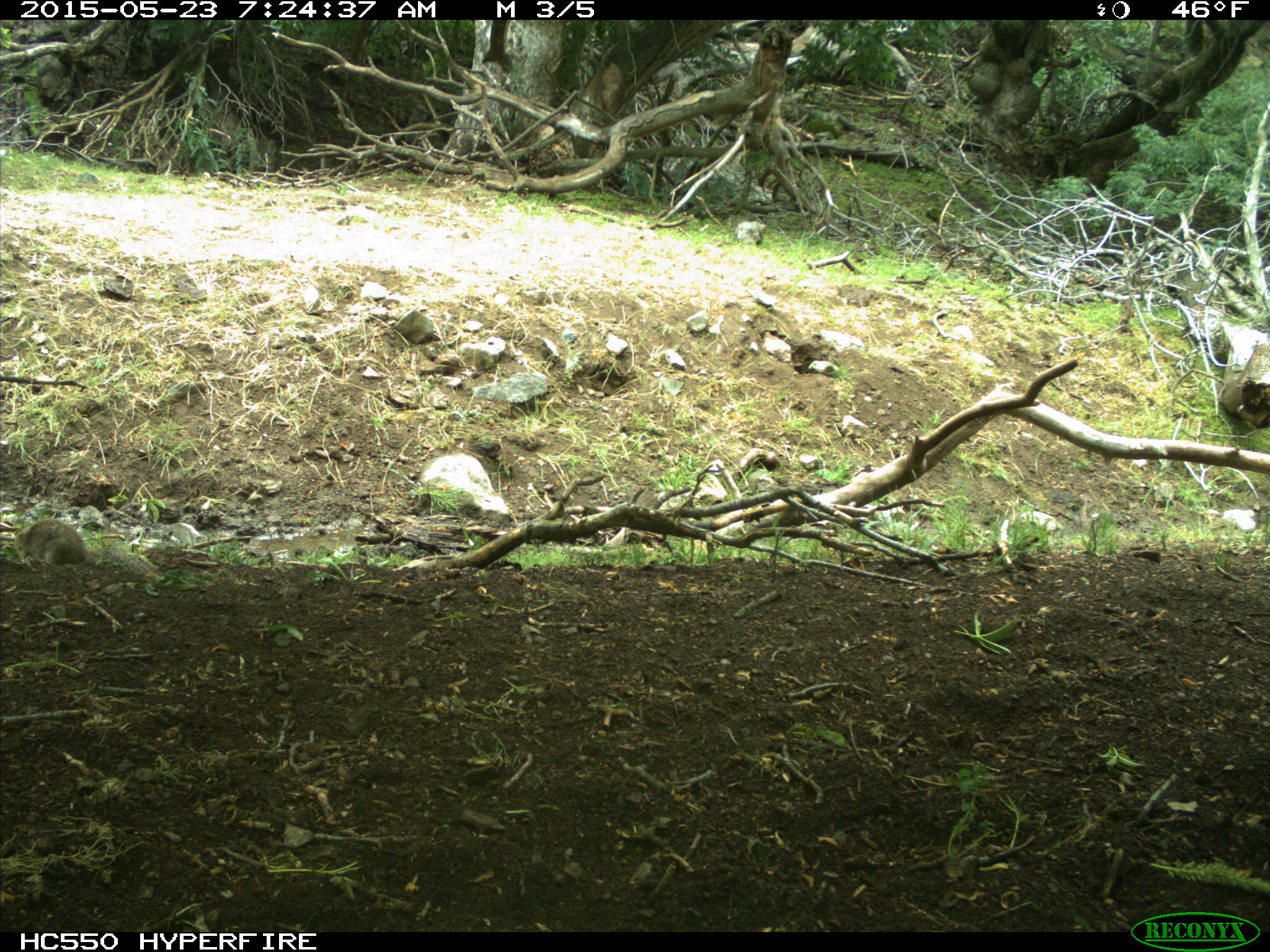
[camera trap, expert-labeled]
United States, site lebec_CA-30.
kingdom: Animalia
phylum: Chordata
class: Mammalia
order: Rodentia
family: Sciuridae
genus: Otospermophilus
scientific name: Otospermophilus beecheyi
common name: california ground squirrel